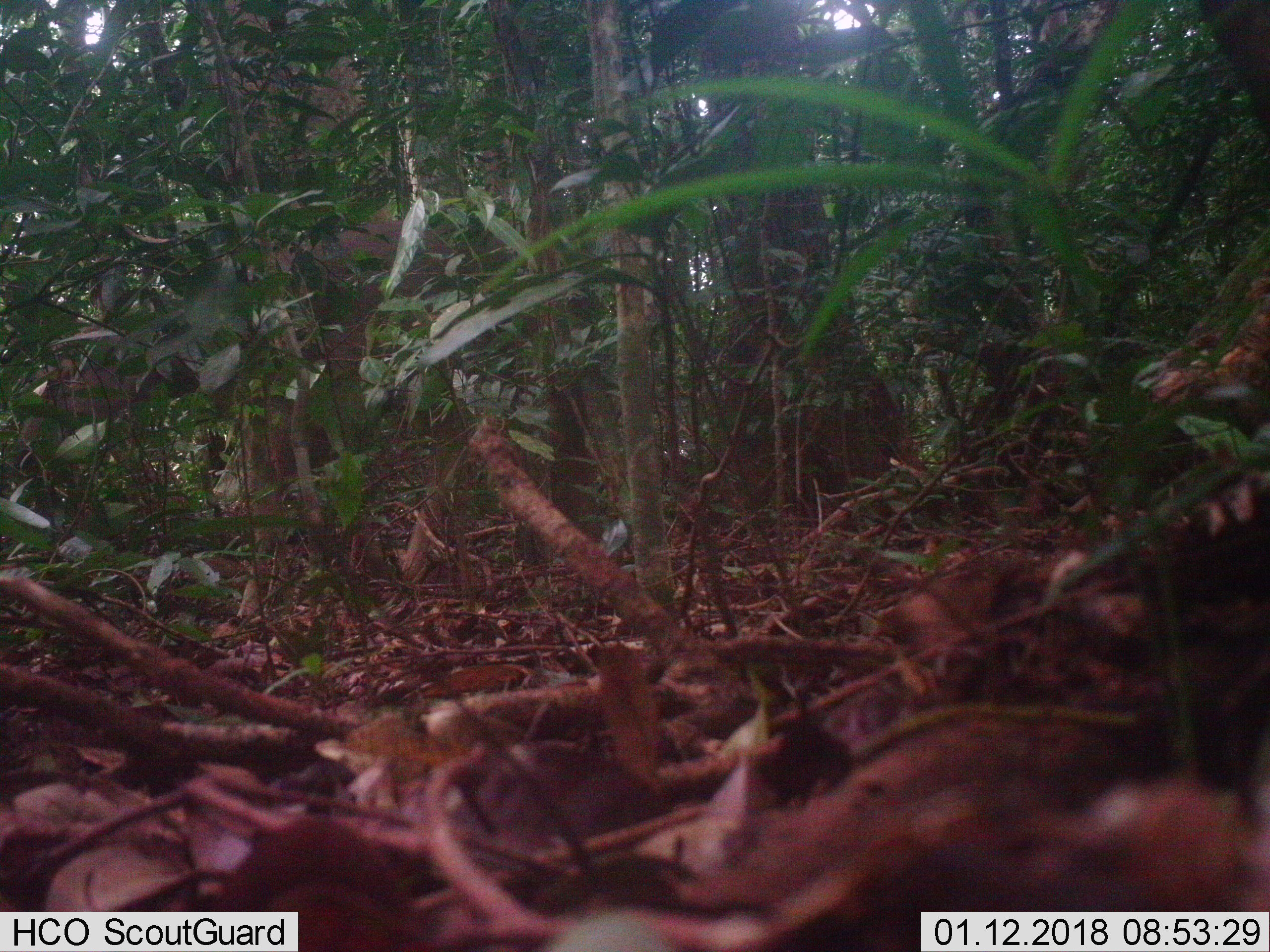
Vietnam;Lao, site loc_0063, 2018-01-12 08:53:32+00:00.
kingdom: Animalia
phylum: Chordata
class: Mammalia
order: Artiodactyla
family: Cervidae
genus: Rusa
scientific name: Rusa unicolor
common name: sambar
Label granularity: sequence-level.